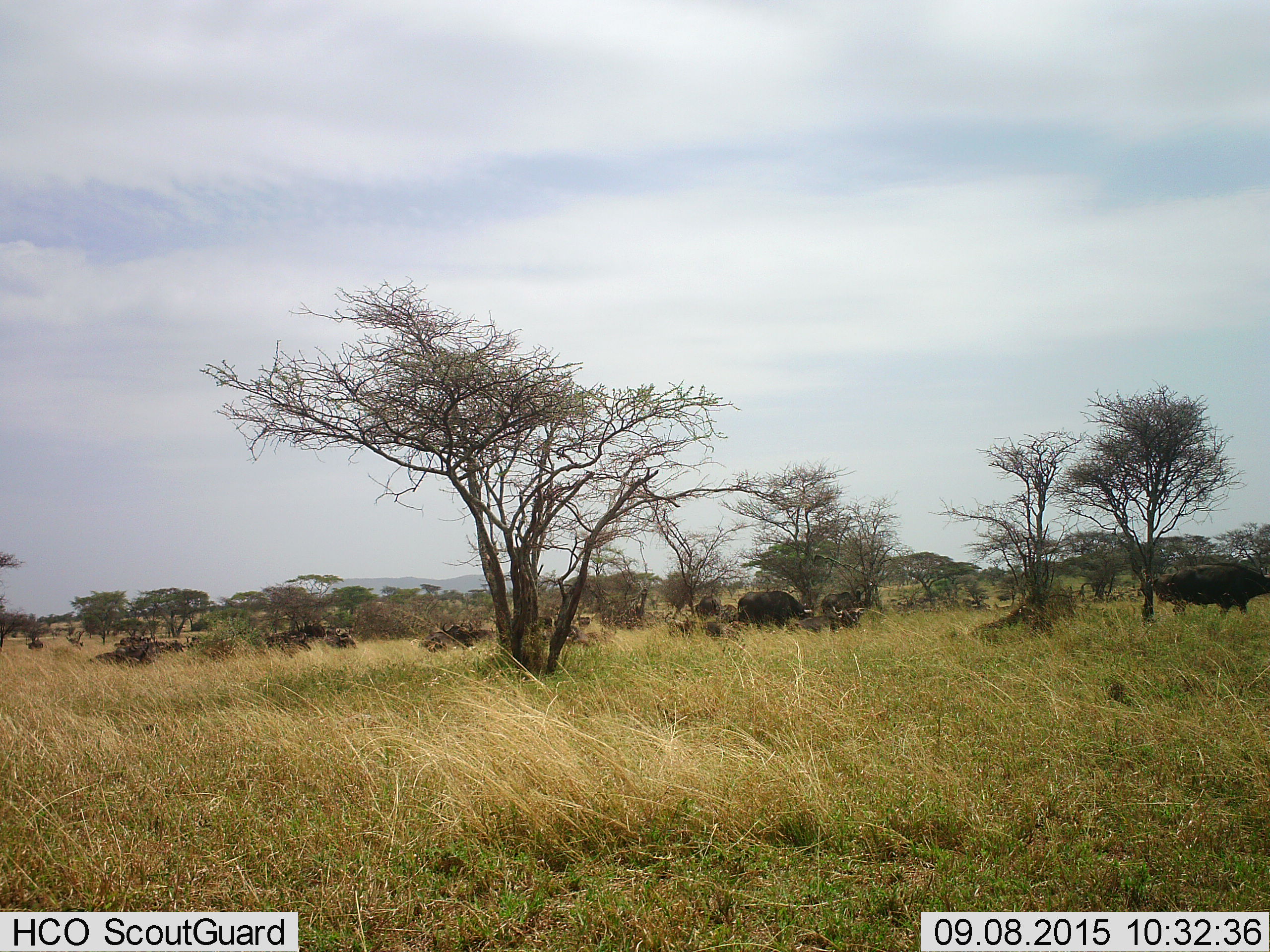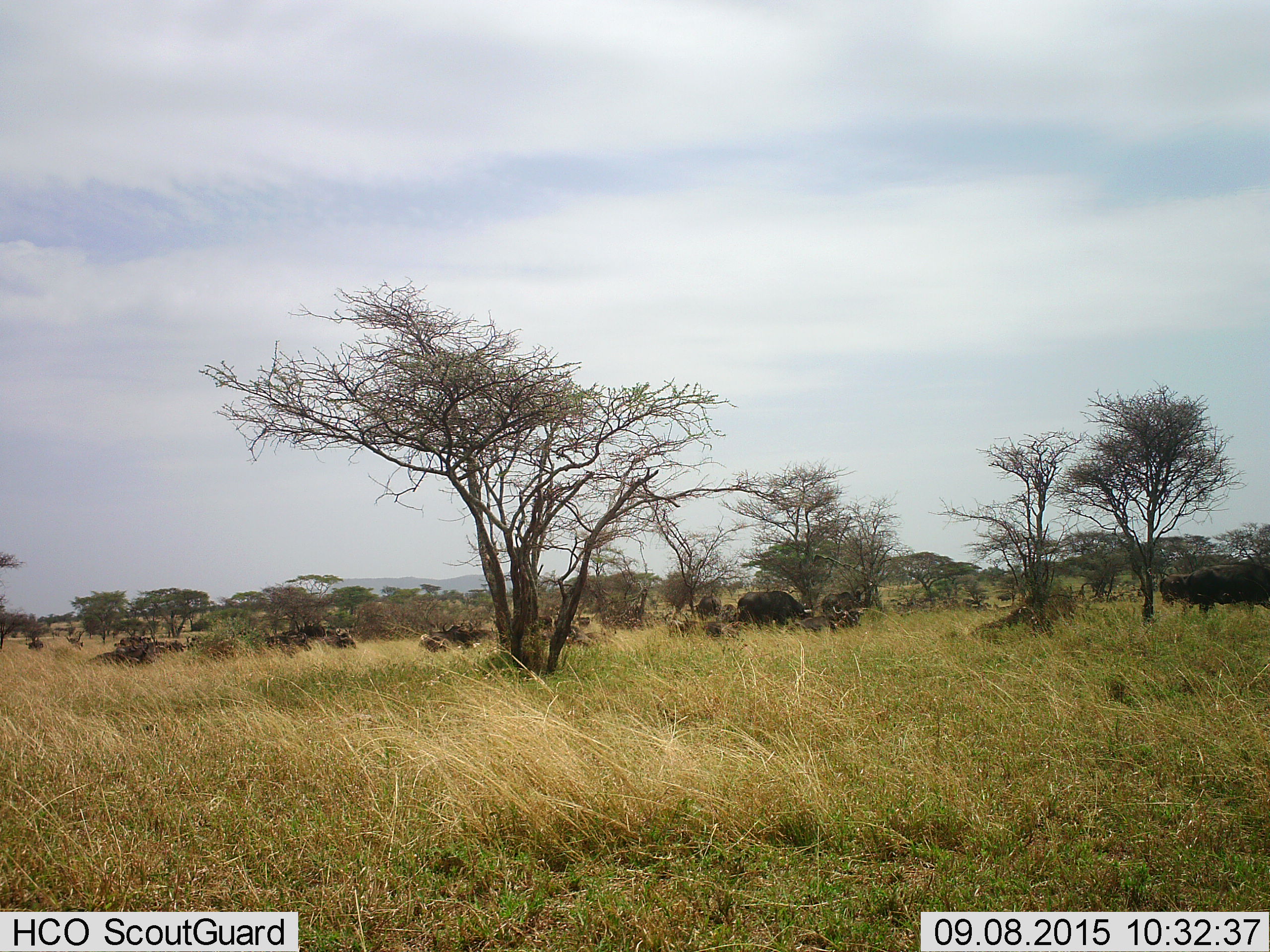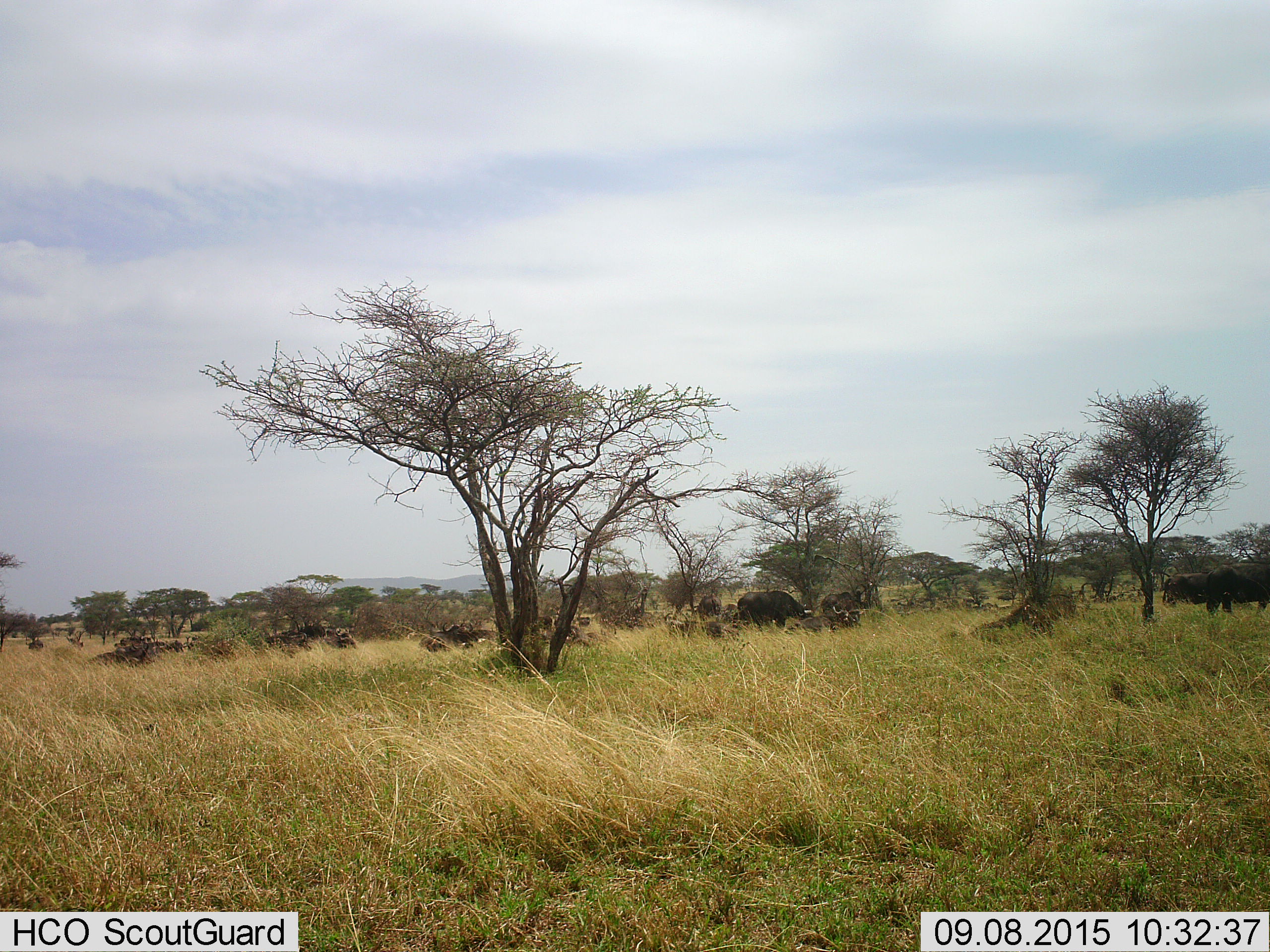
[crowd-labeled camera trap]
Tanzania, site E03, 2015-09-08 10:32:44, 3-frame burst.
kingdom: Animalia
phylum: Chordata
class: Mammalia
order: Artiodactyla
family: Bovidae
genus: Syncerus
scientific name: Syncerus caffer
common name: cape buffalo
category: buffalo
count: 11-50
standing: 81%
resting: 62%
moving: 50%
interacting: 6%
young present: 6%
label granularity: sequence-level